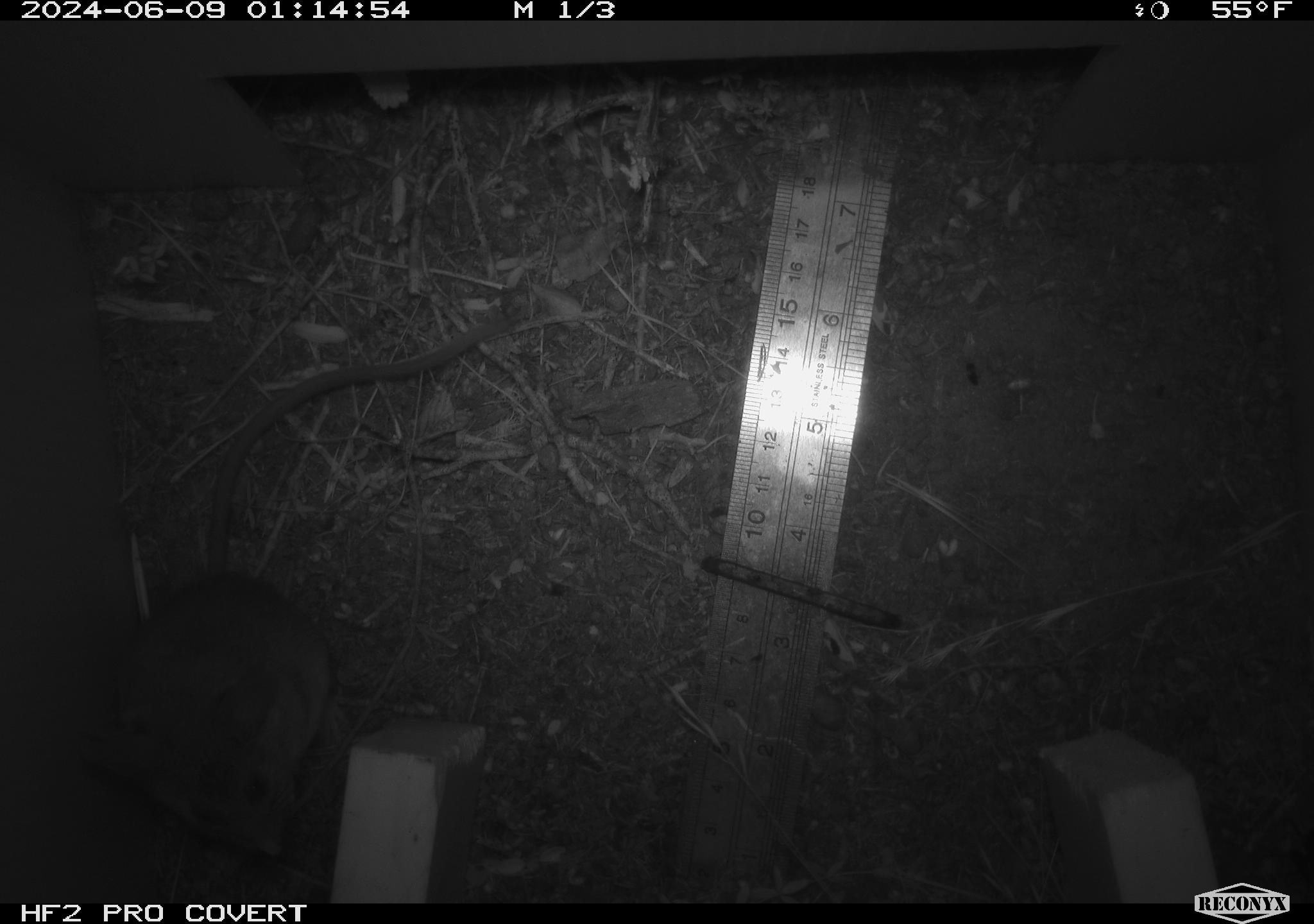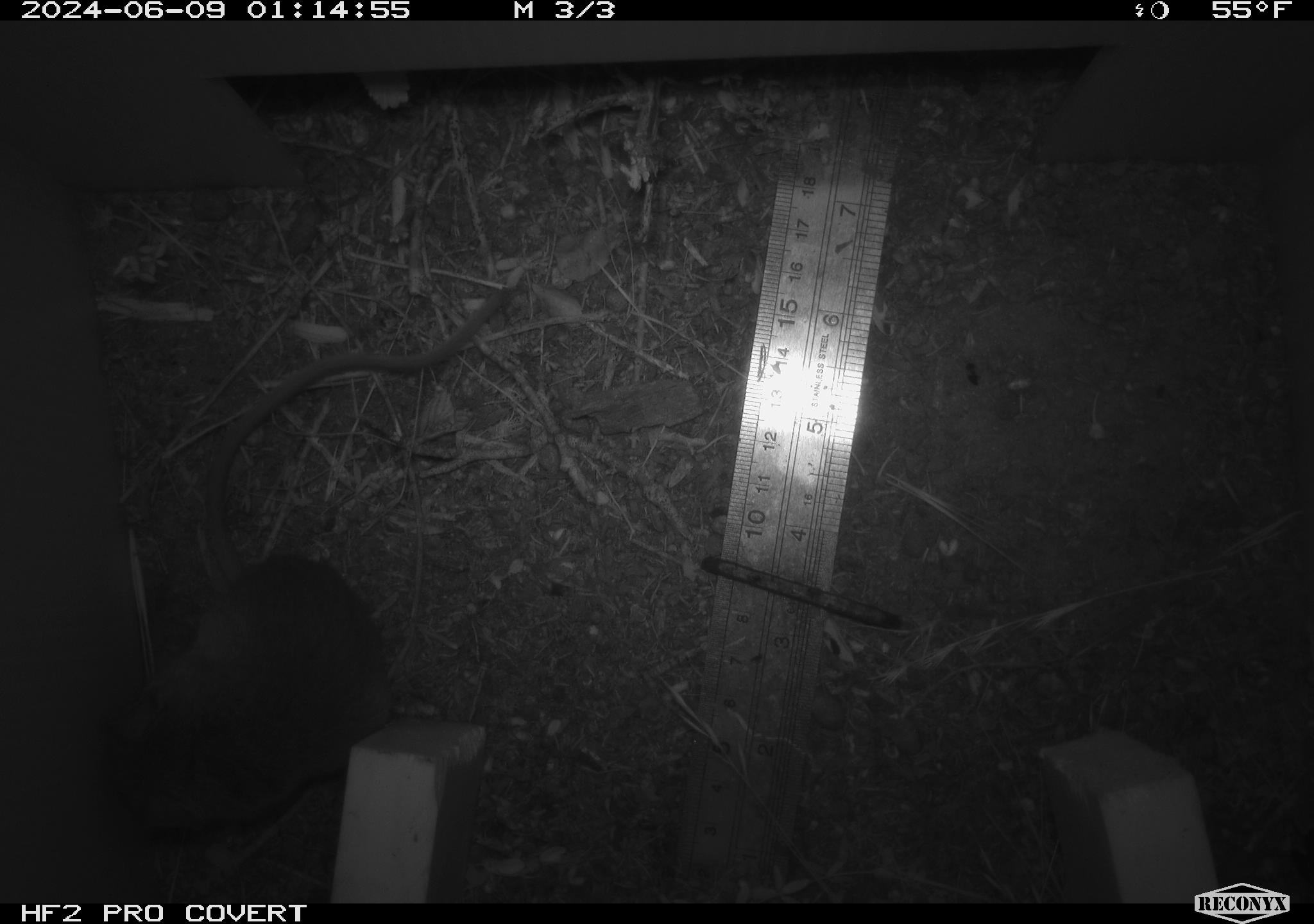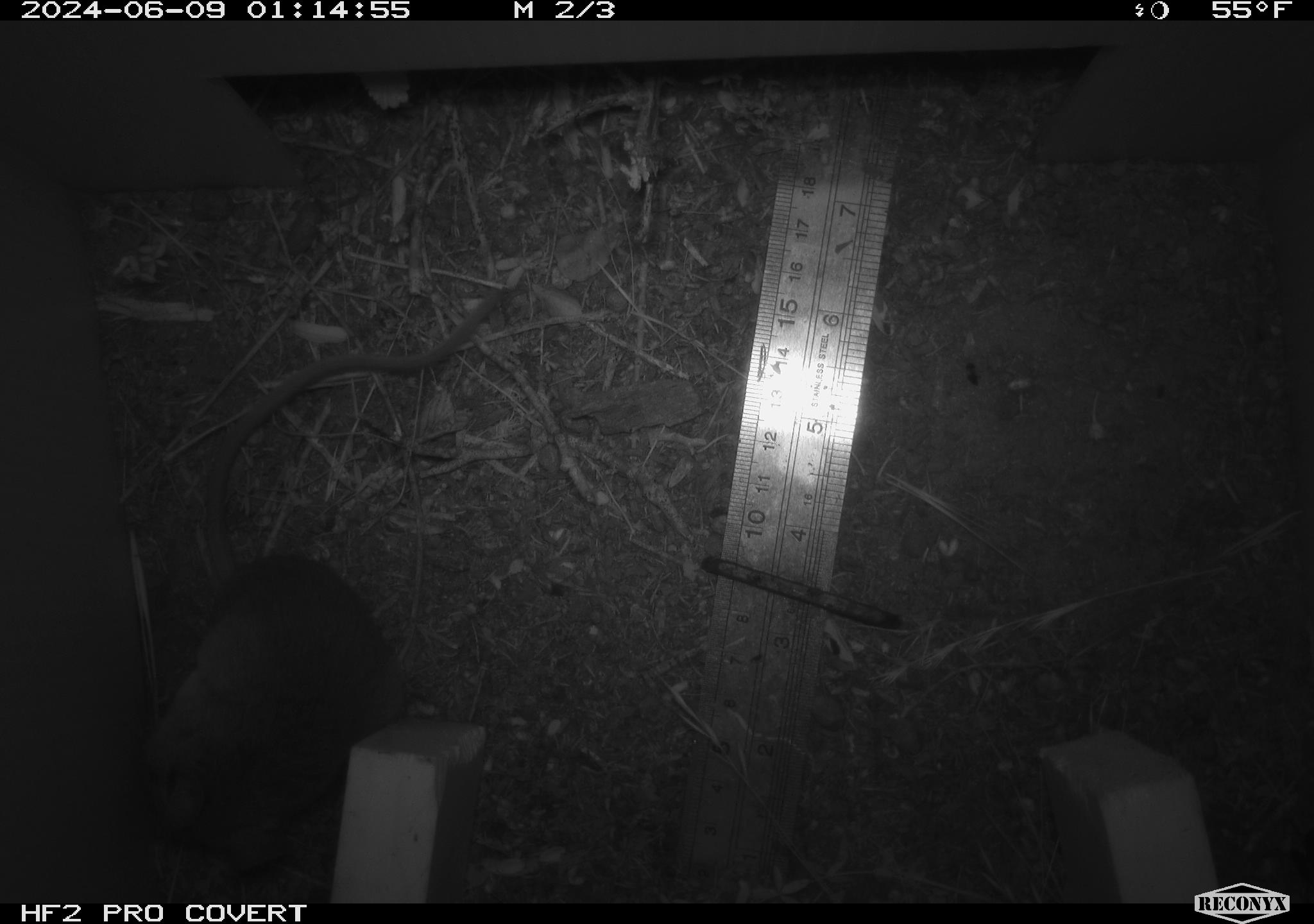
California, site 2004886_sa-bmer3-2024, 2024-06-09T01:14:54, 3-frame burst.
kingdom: Animalia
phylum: Chordata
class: Mammalia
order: Rodentia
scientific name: Rodentia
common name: mouse species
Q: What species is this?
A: Mouse species (Rodentia).